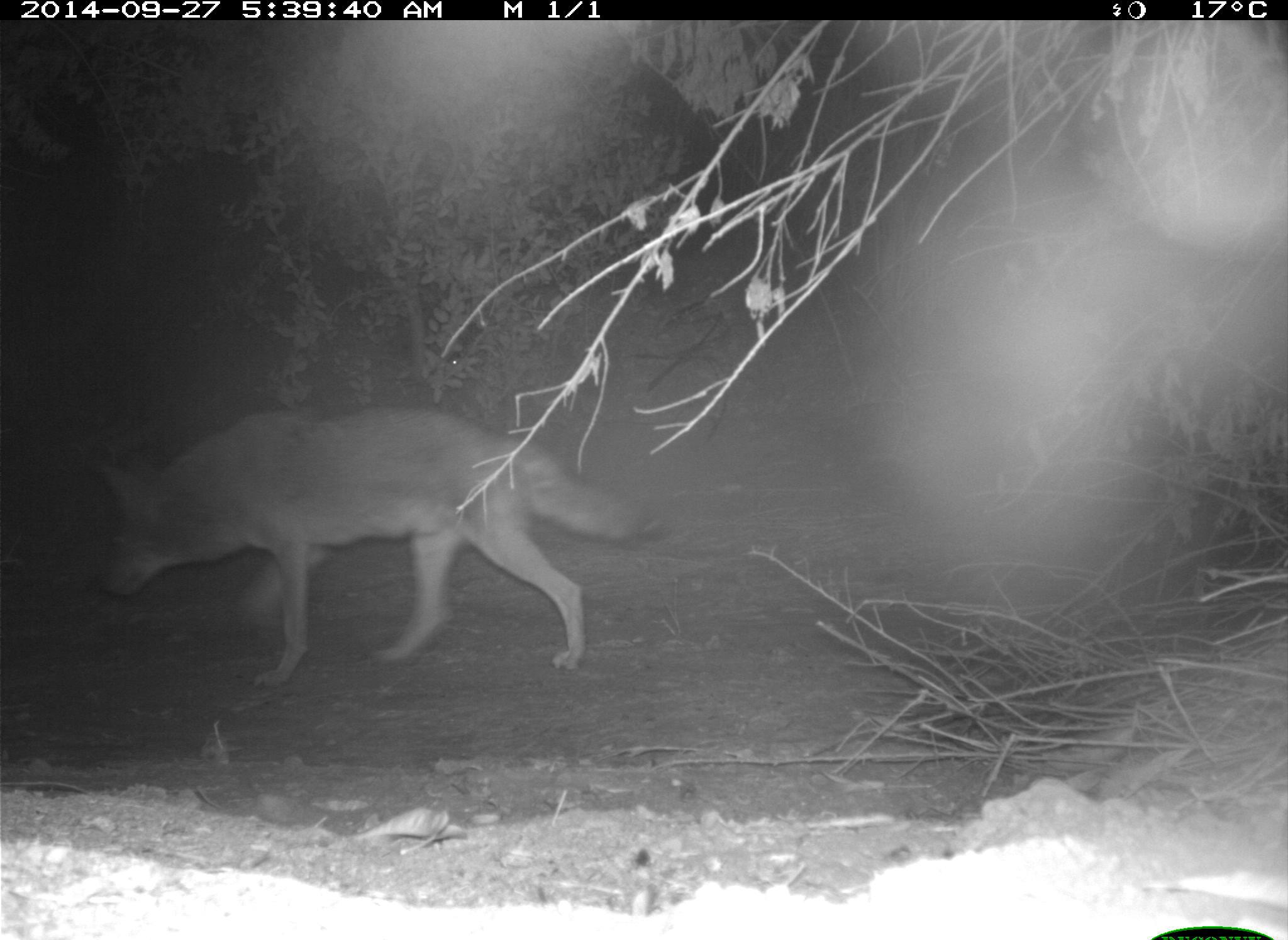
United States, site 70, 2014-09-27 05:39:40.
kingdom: Animalia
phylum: Chordata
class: Mammalia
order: Carnivora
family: Canidae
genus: Canis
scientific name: Canis latrans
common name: coyote